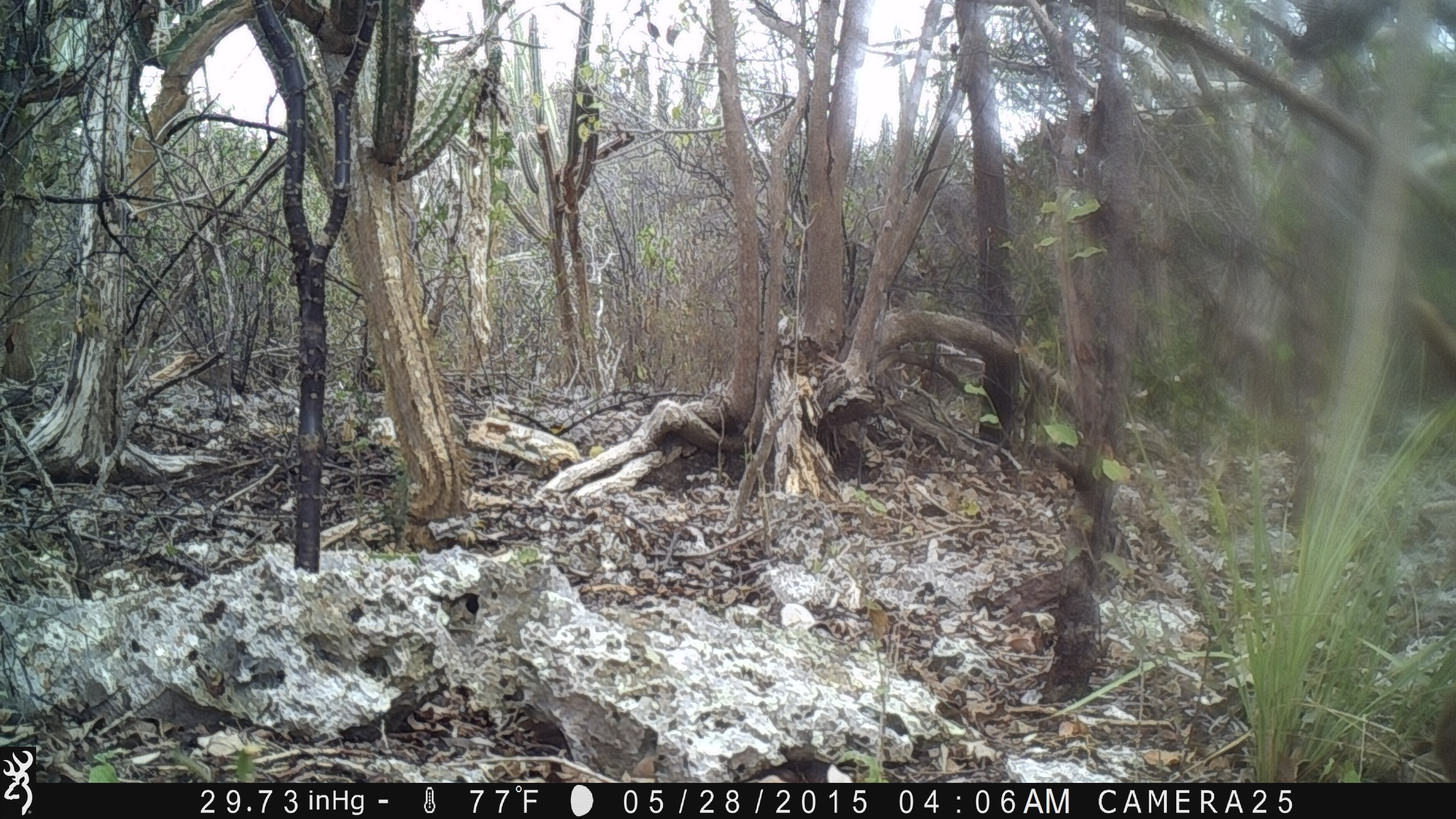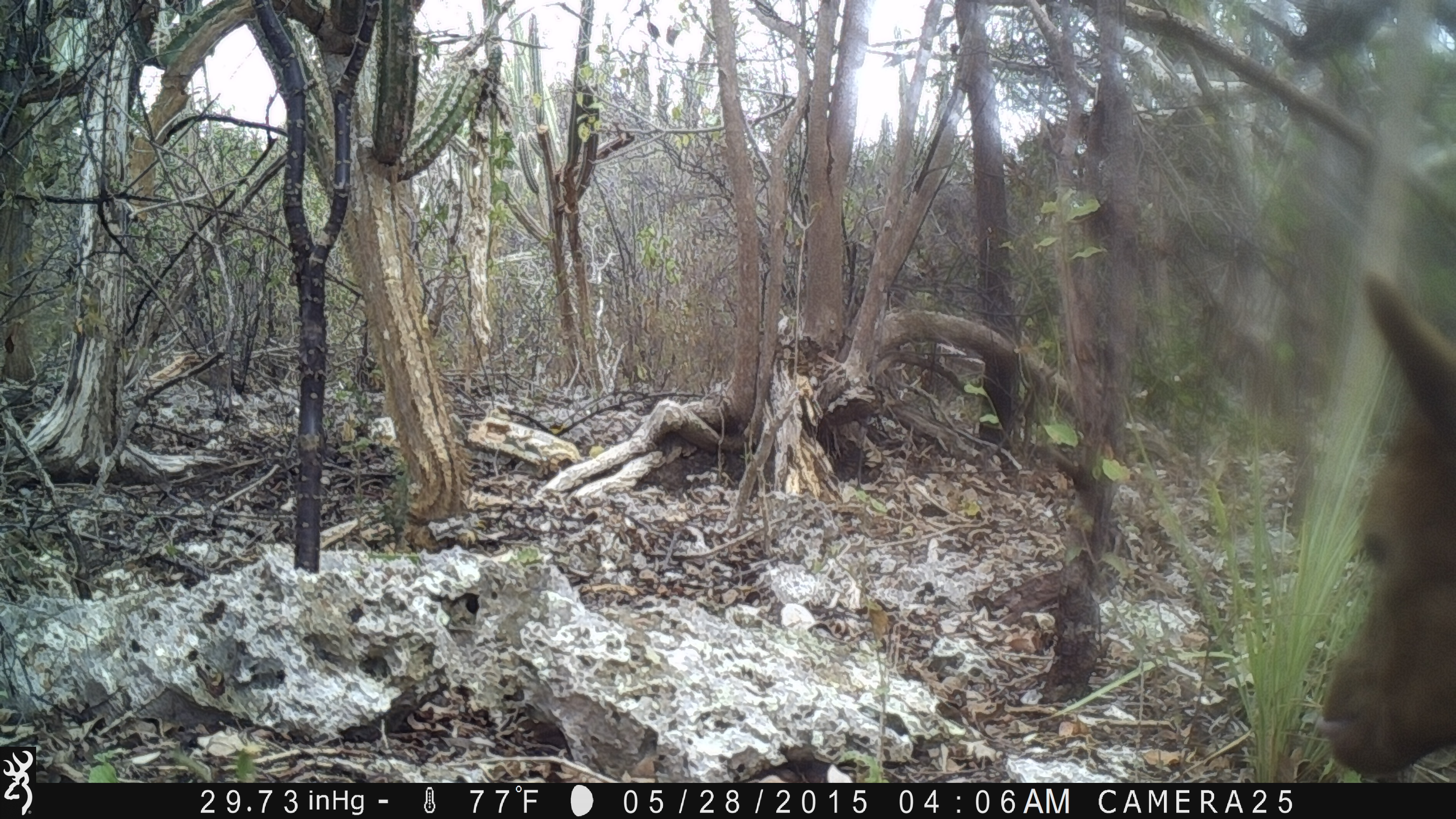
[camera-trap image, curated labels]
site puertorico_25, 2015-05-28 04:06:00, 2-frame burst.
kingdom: Animalia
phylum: Chordata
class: Mammalia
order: Artiodactyla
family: Bovidae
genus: Capra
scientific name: Capra hircus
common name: goat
Goat (Capra hircus).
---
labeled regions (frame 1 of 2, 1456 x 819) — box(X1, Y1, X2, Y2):
goat: box(1409, 289, 1456, 378); box(1437, 686, 1456, 781)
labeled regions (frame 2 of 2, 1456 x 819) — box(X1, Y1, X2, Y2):
goat: box(1314, 233, 1456, 781)